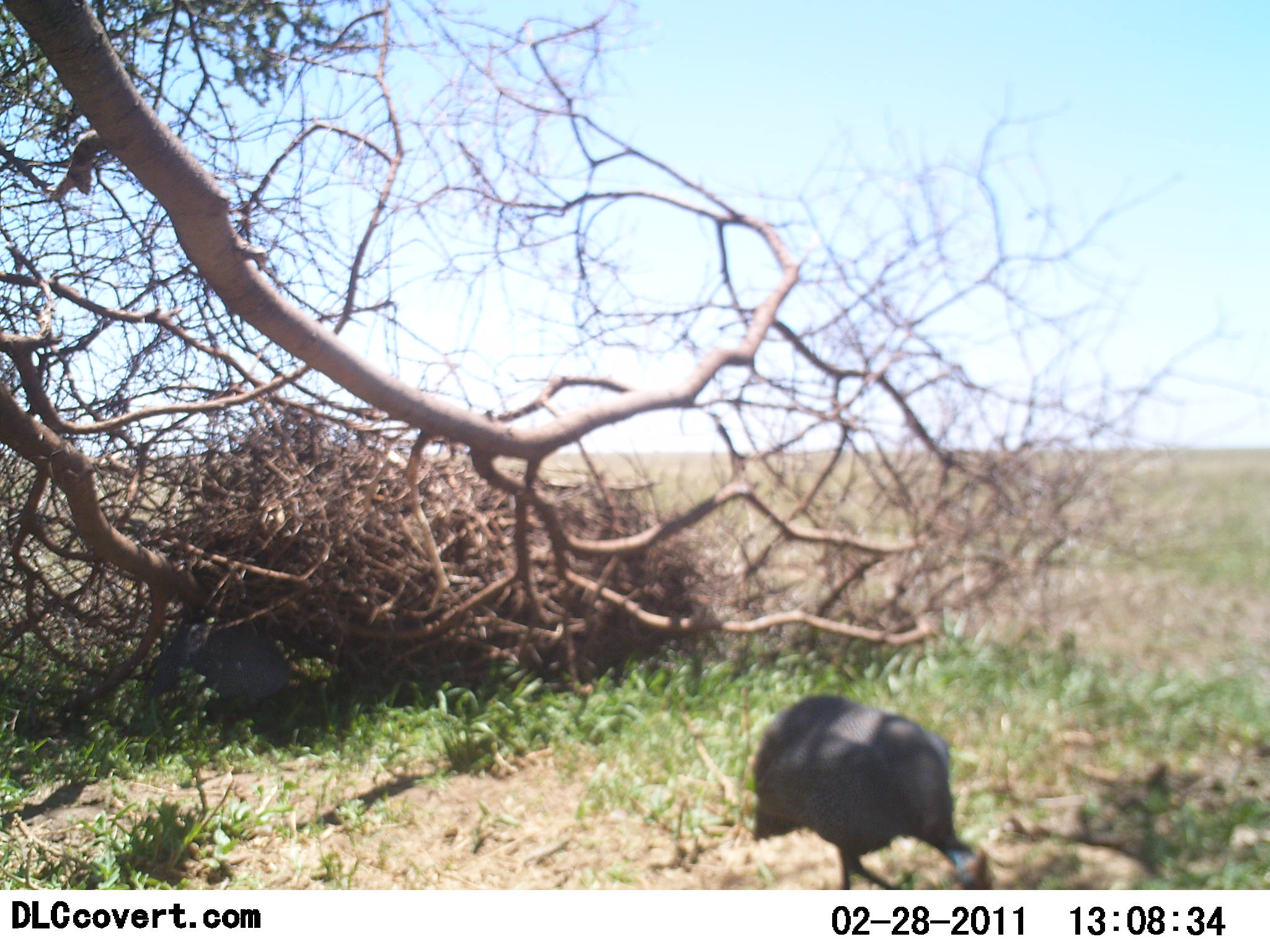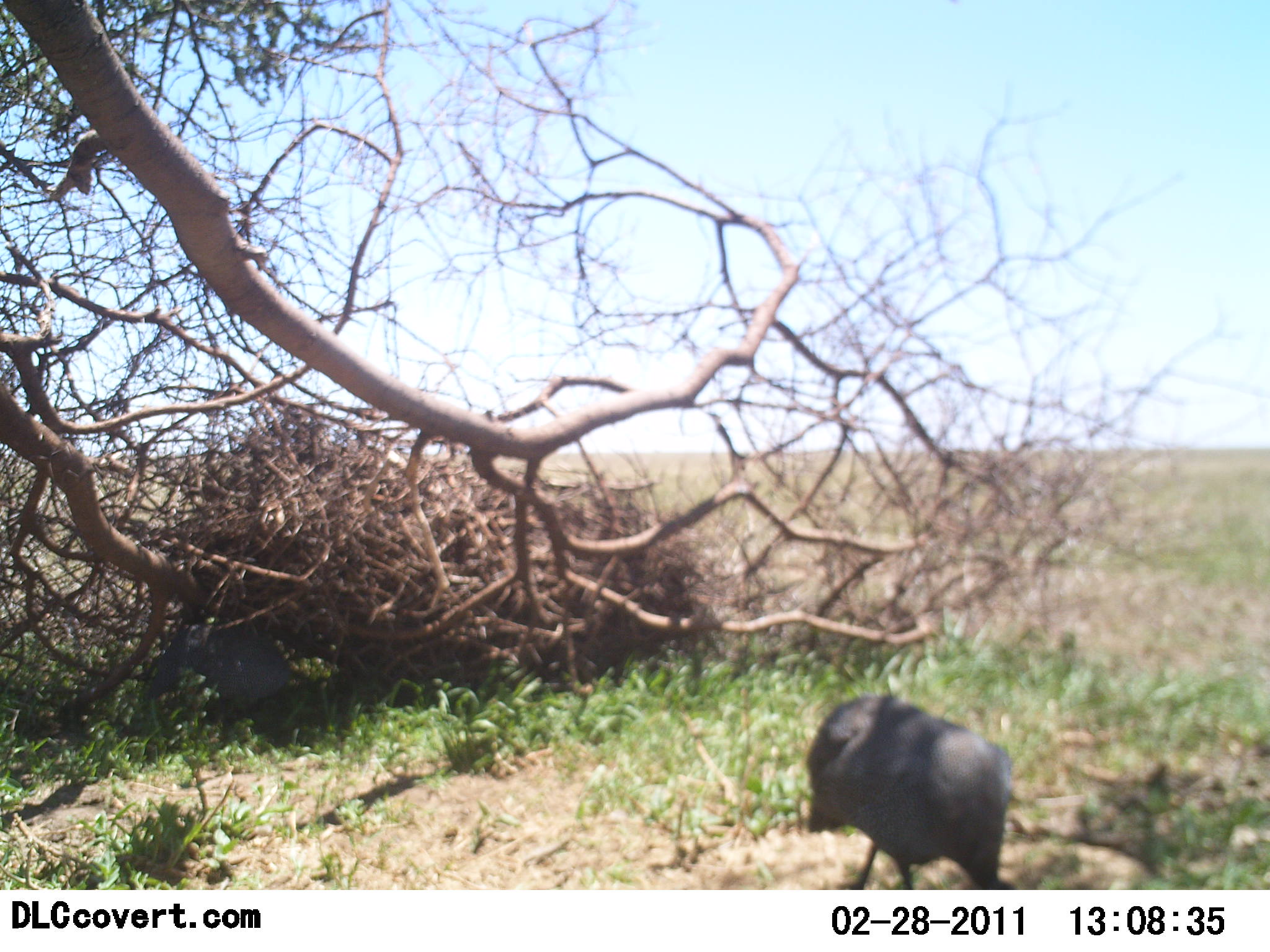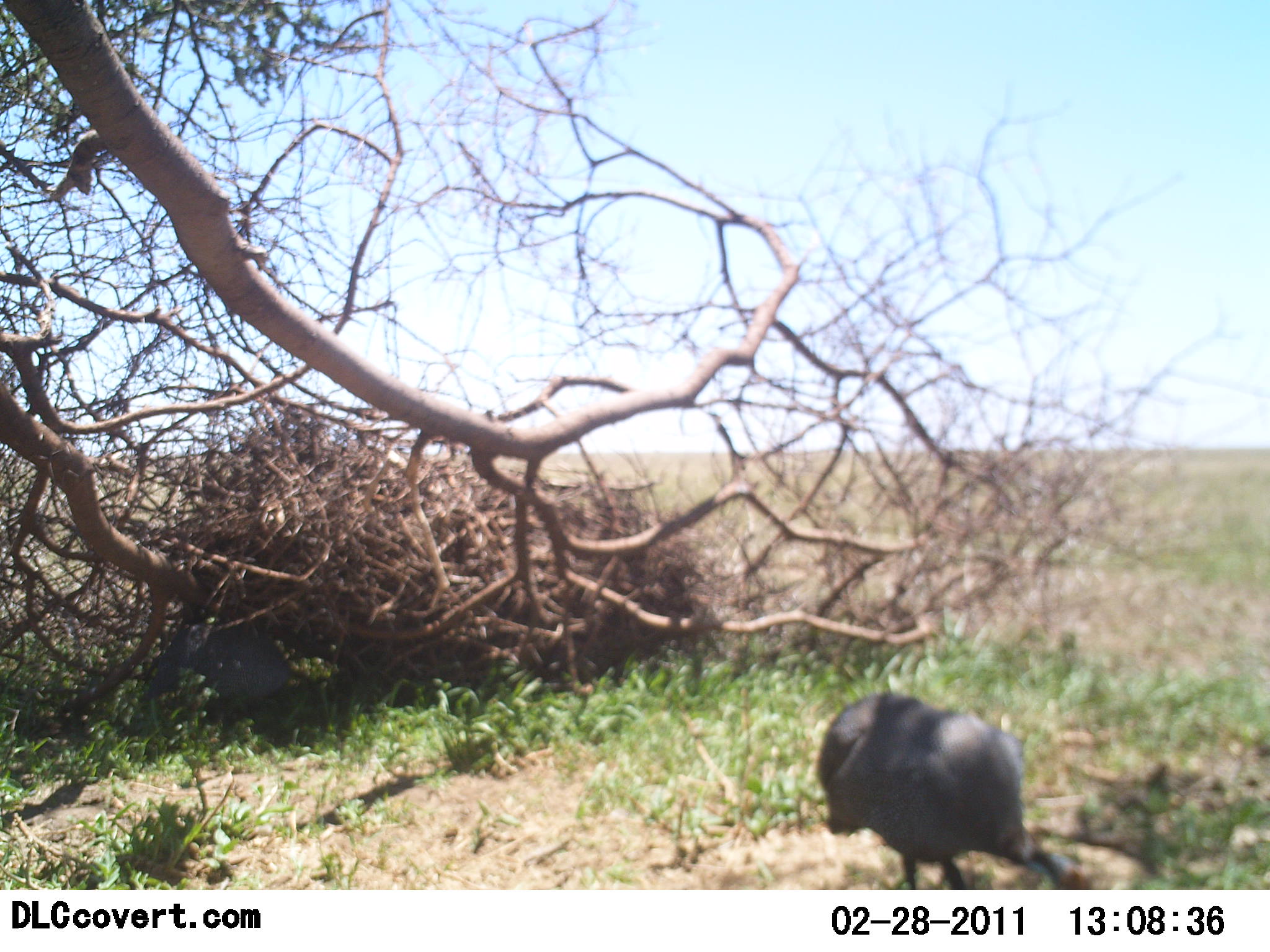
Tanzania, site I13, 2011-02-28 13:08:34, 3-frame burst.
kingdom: Animalia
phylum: Chordata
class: Aves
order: Galliformes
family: Numididae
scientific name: Numididae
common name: guinea fowl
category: guineafowl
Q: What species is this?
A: Guineafowl (guinea fowl) (Numididae).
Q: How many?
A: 1.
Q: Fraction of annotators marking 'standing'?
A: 0%.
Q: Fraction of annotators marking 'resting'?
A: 0%.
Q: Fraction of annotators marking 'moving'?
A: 40%.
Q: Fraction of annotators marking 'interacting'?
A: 0%.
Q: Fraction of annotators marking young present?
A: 0%.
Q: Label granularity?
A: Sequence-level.